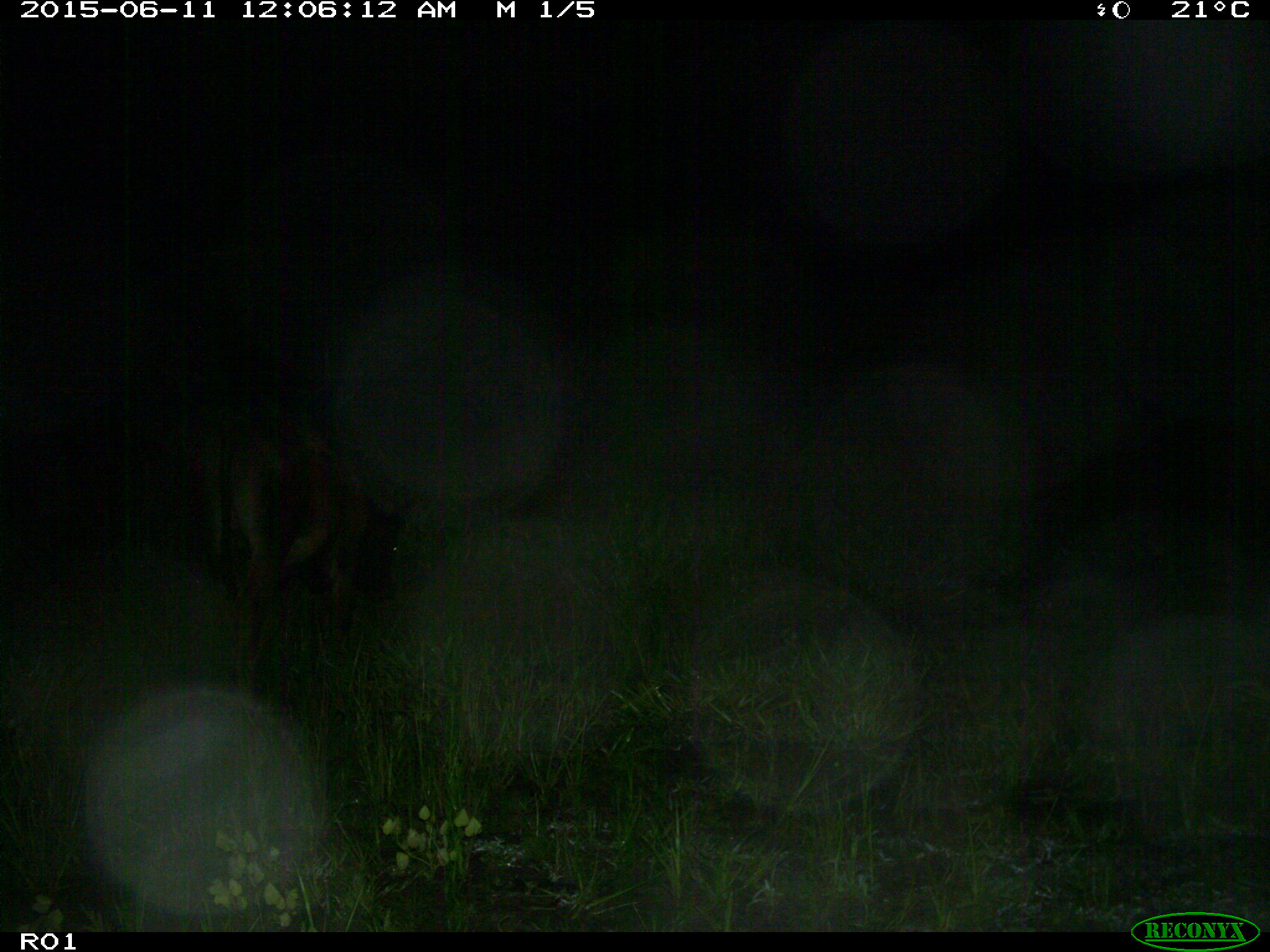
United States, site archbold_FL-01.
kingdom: Animalia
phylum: Chordata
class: Mammalia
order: Artiodactyla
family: Bovidae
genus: Bos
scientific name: Bos taurus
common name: domestic cow